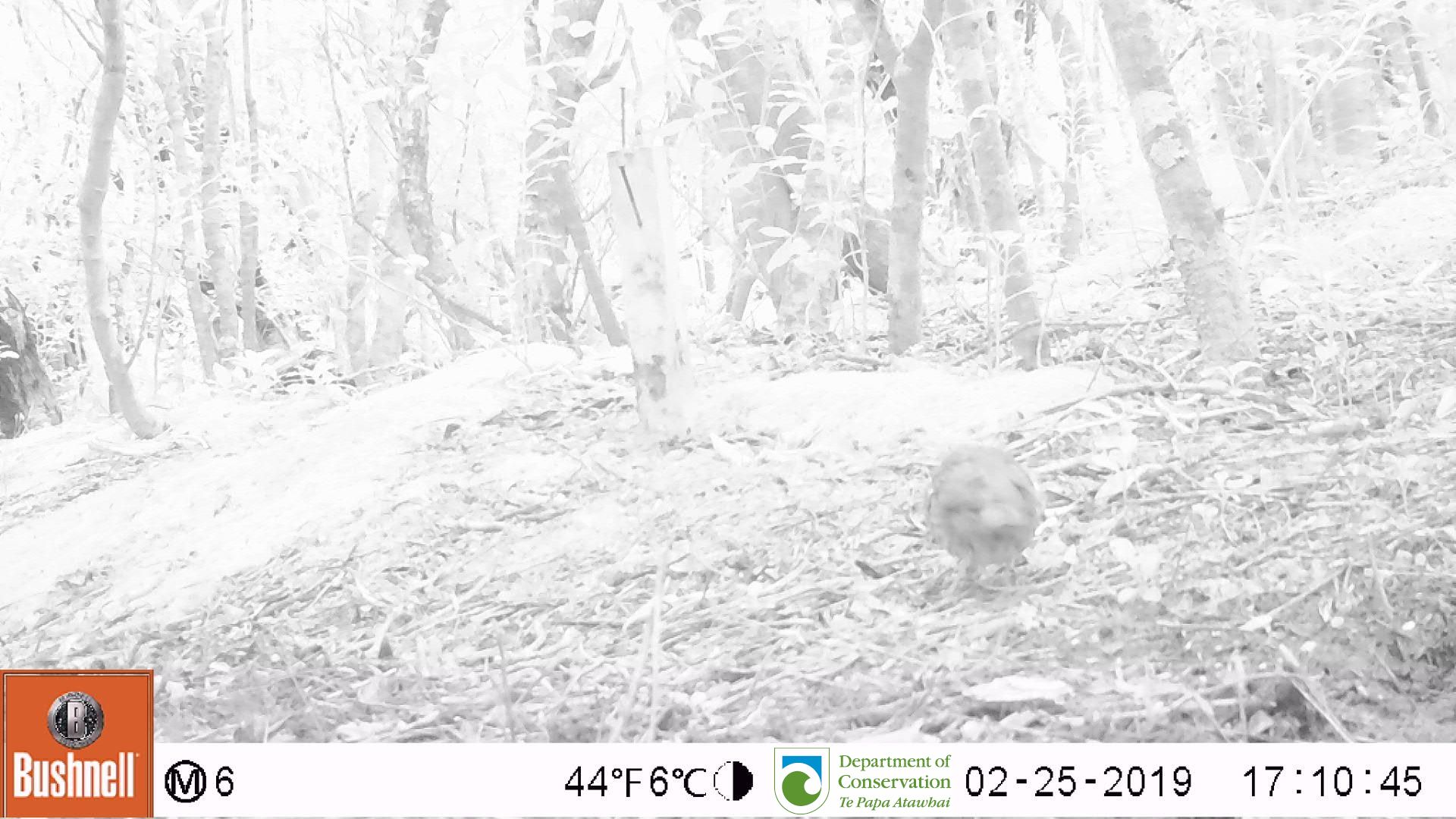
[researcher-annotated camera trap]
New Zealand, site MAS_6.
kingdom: Animalia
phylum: Chordata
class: Aves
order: Passeriformes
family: Turdidae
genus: Turdus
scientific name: Turdus philomelos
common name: song thrush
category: thrush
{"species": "thrush (song thrush) (Turdus philomelos)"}